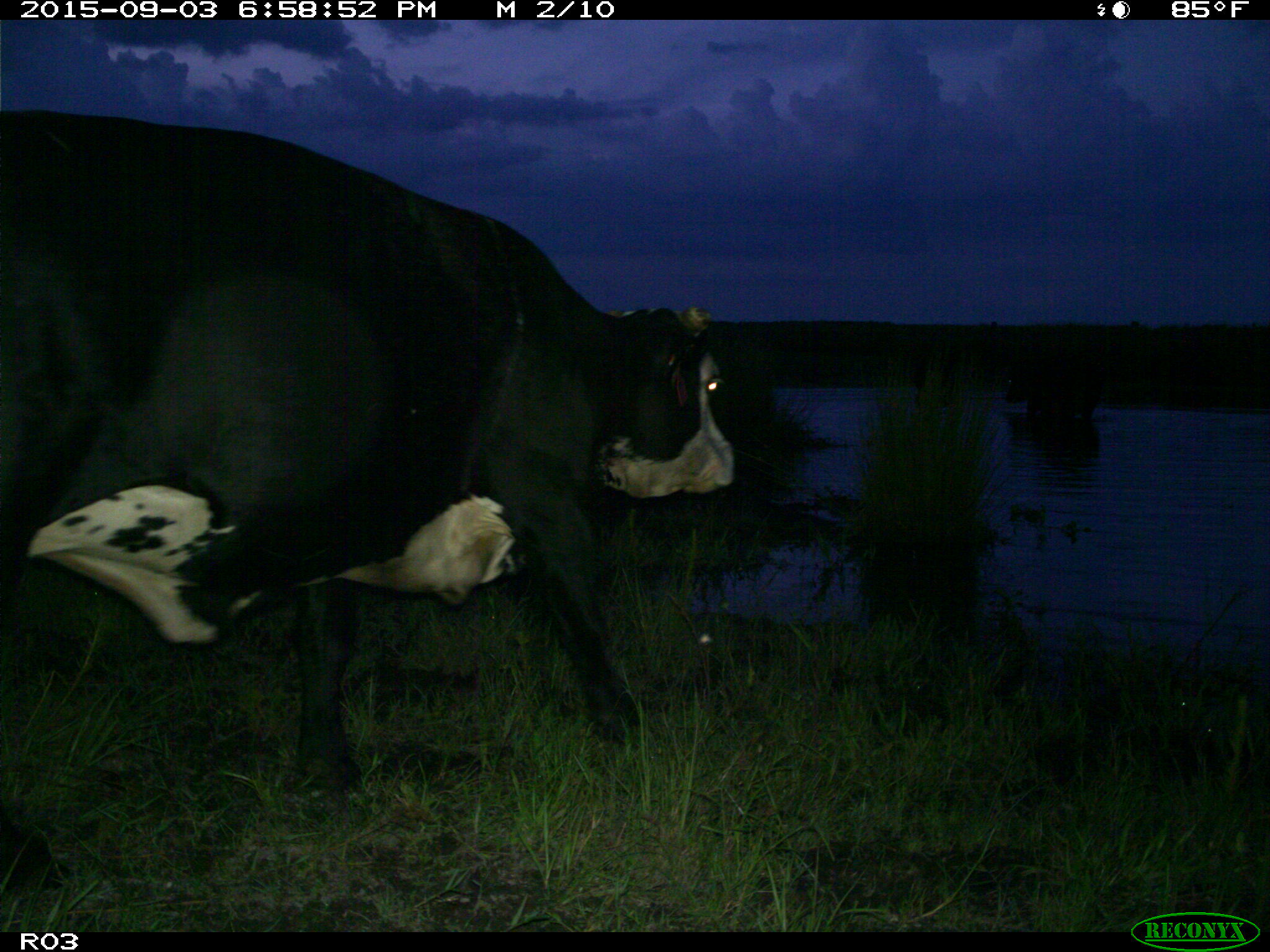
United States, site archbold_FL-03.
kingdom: Animalia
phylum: Chordata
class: Mammalia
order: Artiodactyla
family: Bovidae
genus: Bos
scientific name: Bos taurus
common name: domestic cow